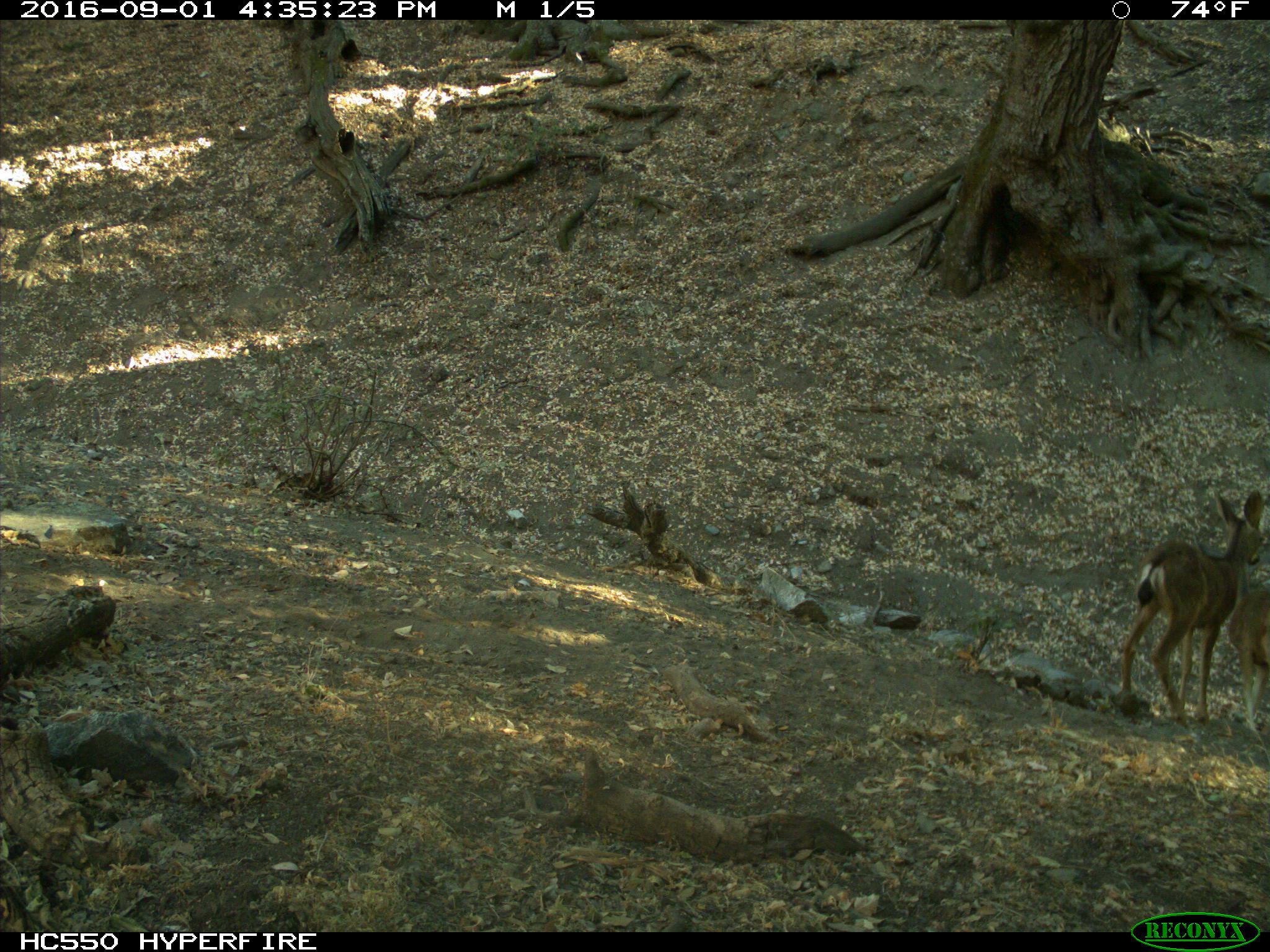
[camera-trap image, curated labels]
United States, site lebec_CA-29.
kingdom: Animalia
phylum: Chordata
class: Mammalia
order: Artiodactyla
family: Cervidae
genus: Odocoileus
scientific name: Odocoileus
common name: deer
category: unidentified deer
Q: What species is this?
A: Unidentified deer (deer) (Odocoileus).